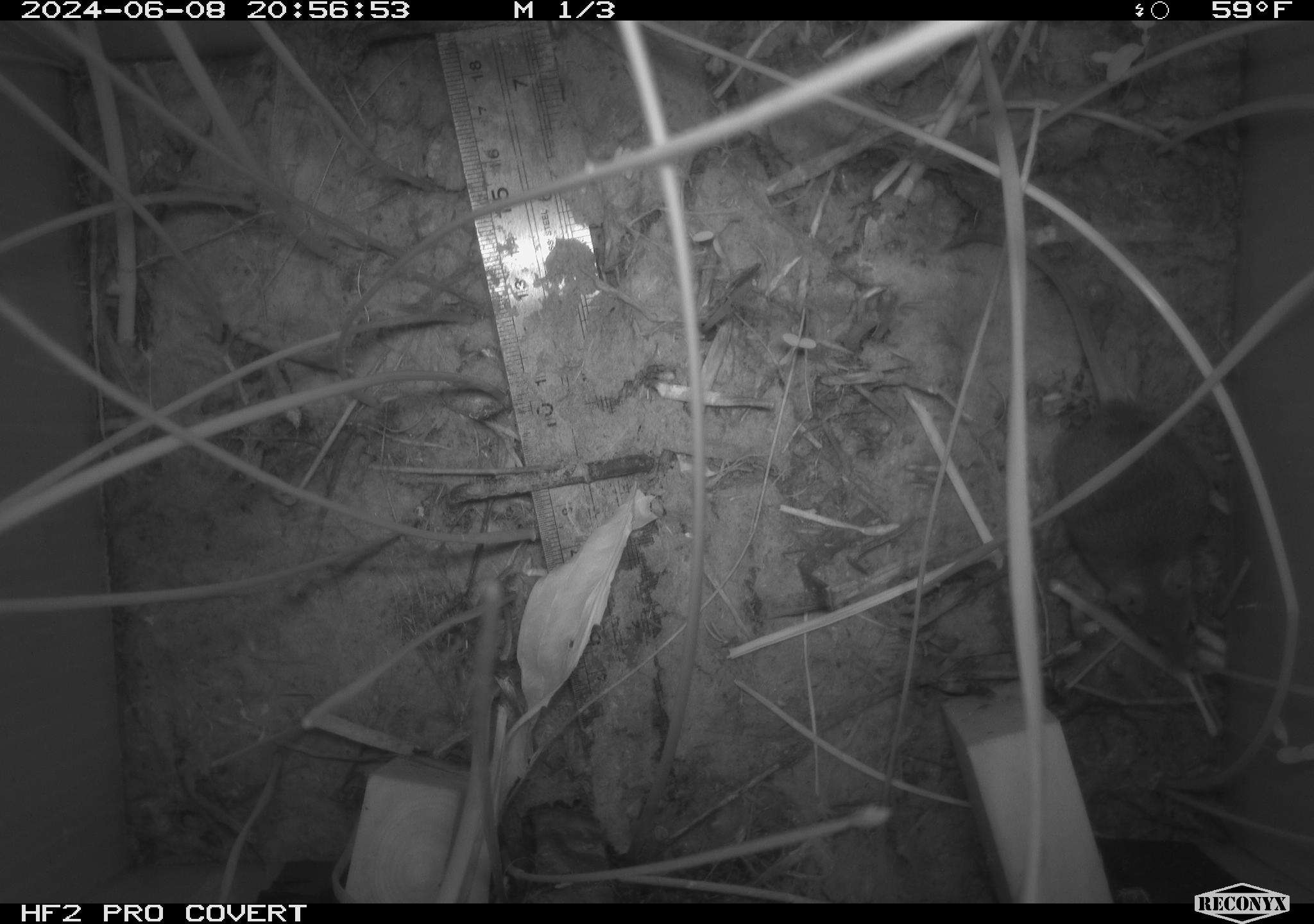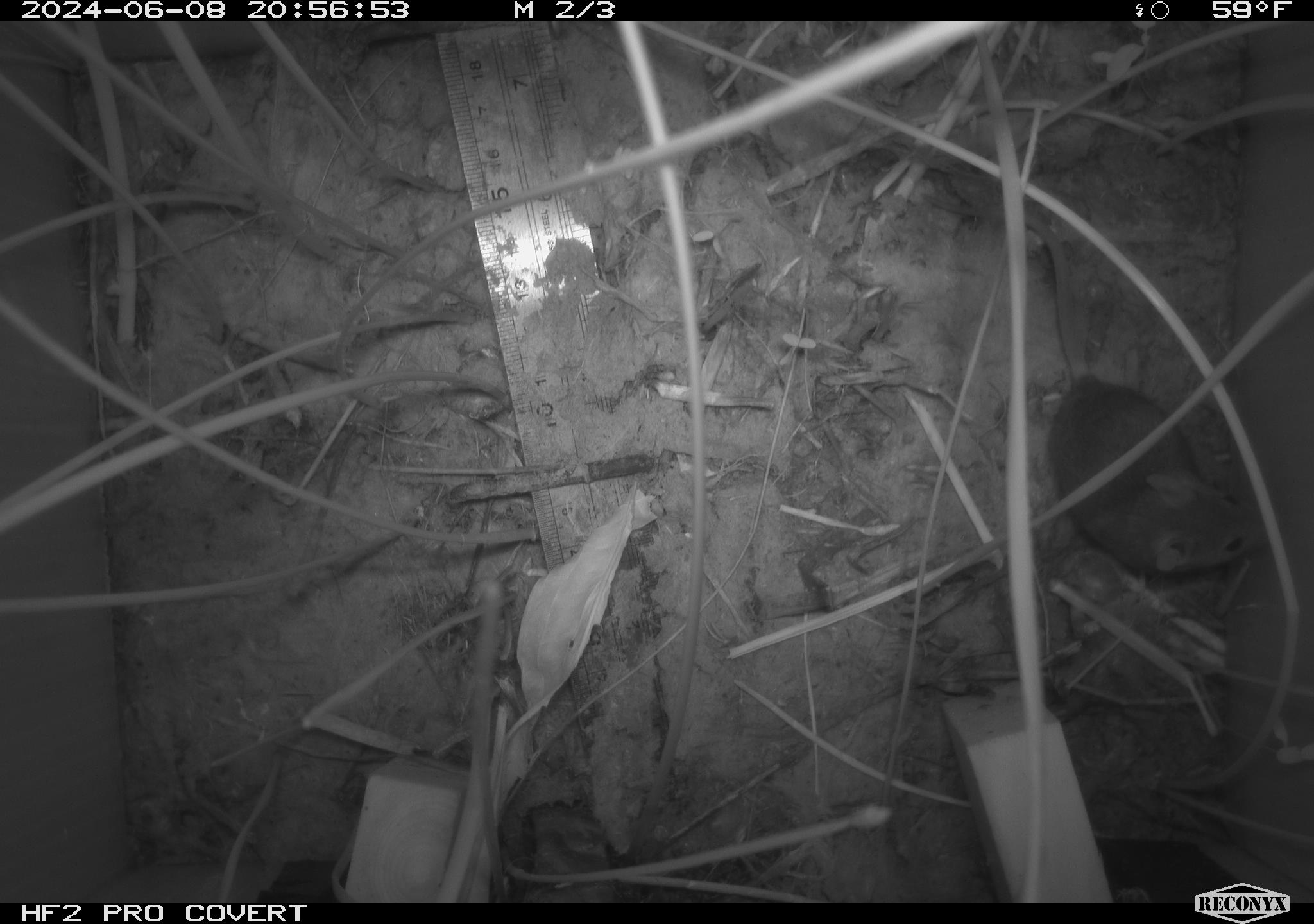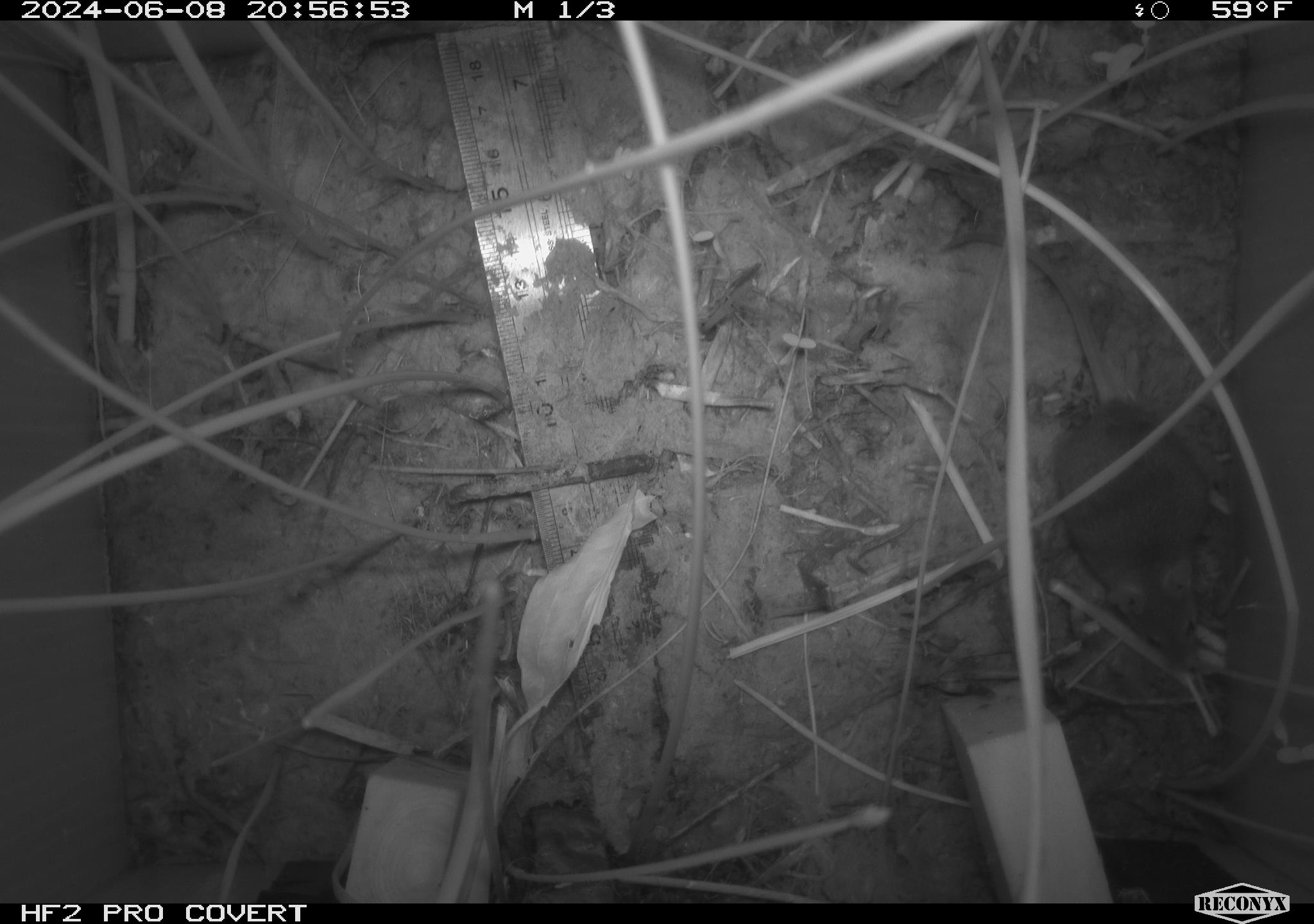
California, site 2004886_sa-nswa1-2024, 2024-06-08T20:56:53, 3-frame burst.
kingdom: Animalia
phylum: Chordata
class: Mammalia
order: Rodentia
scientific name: Rodentia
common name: rodent